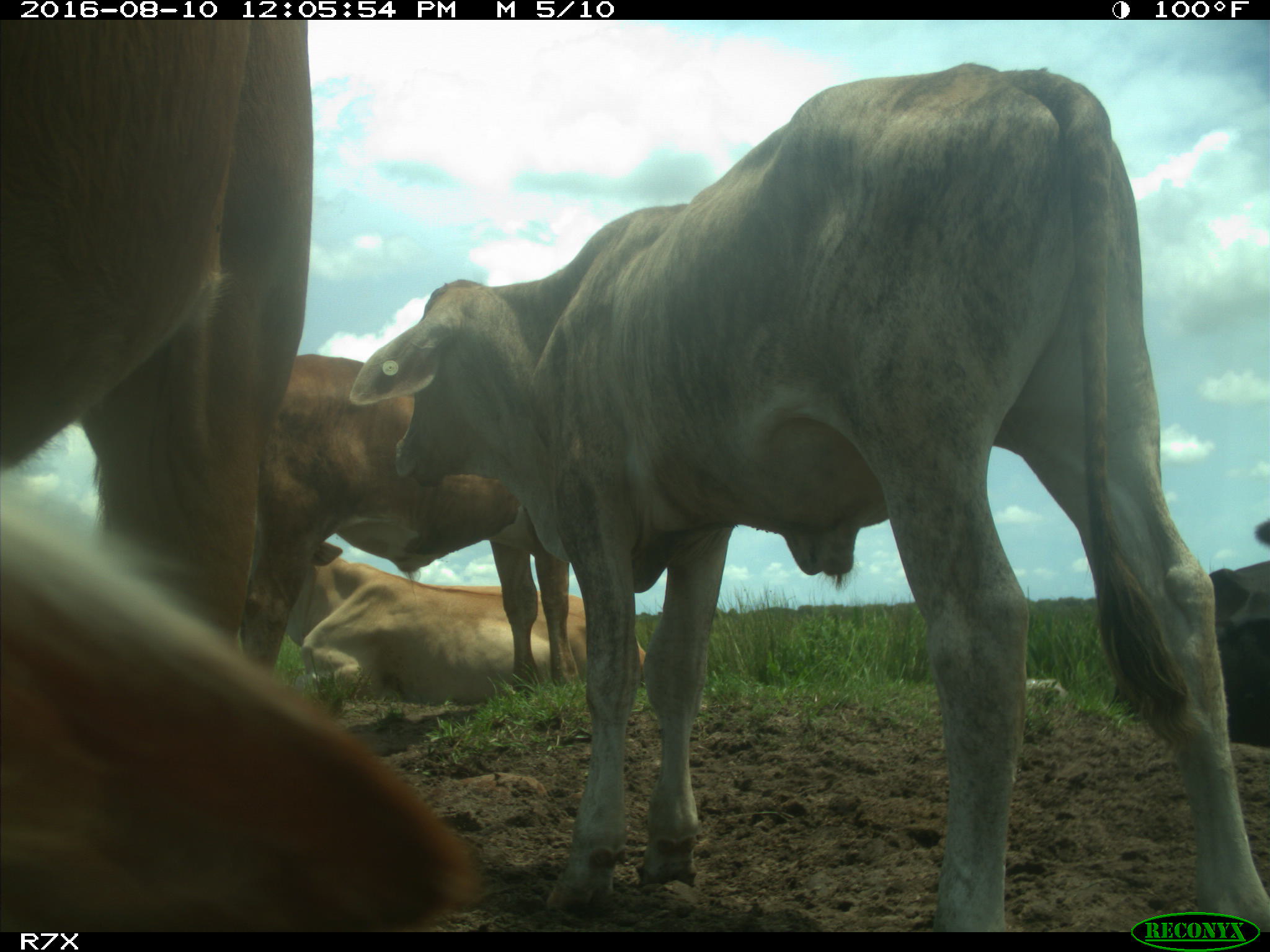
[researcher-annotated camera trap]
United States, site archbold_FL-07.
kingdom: Animalia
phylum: Chordata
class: Mammalia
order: Artiodactyla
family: Bovidae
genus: Bos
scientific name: Bos taurus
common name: domestic cow